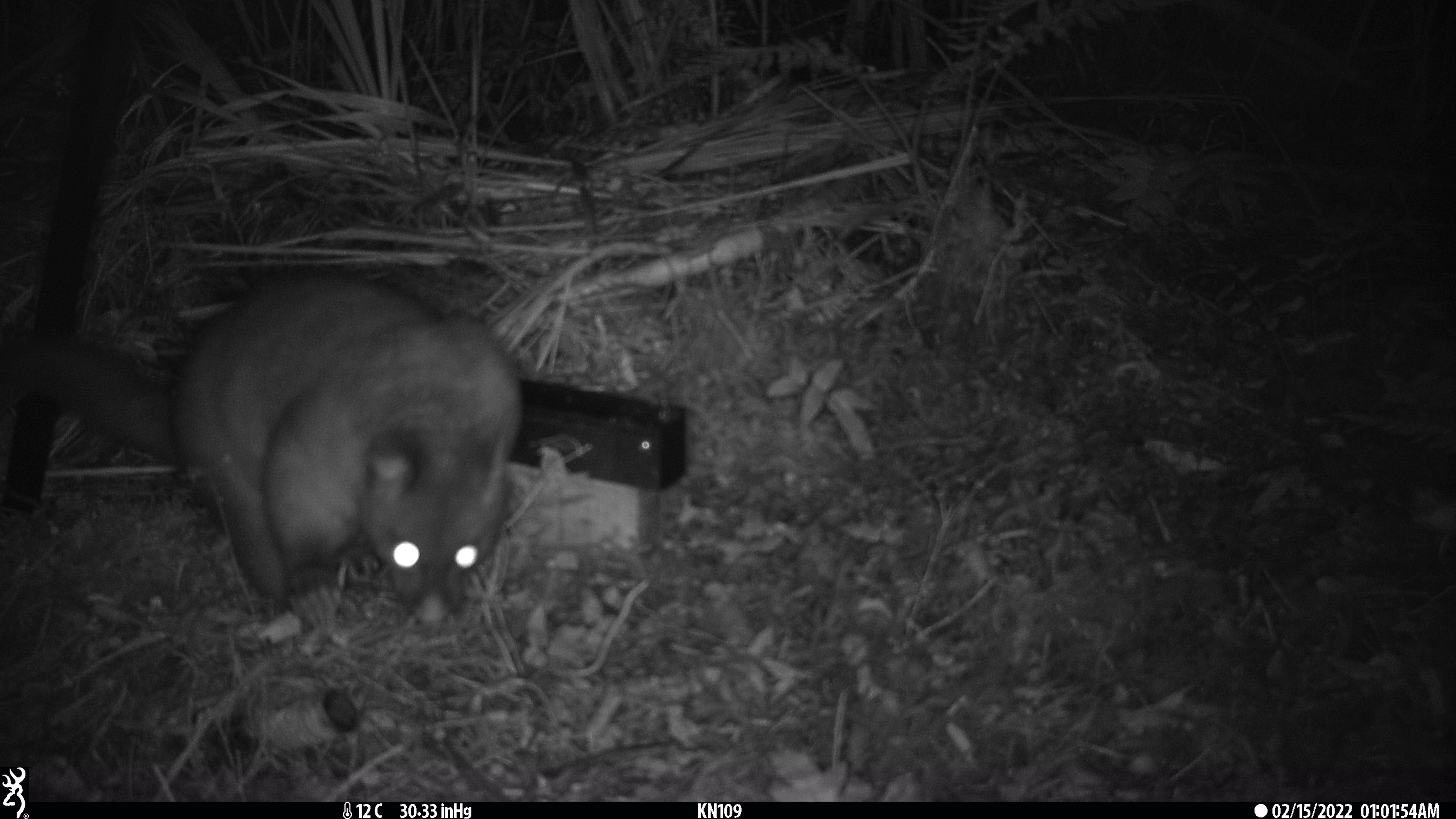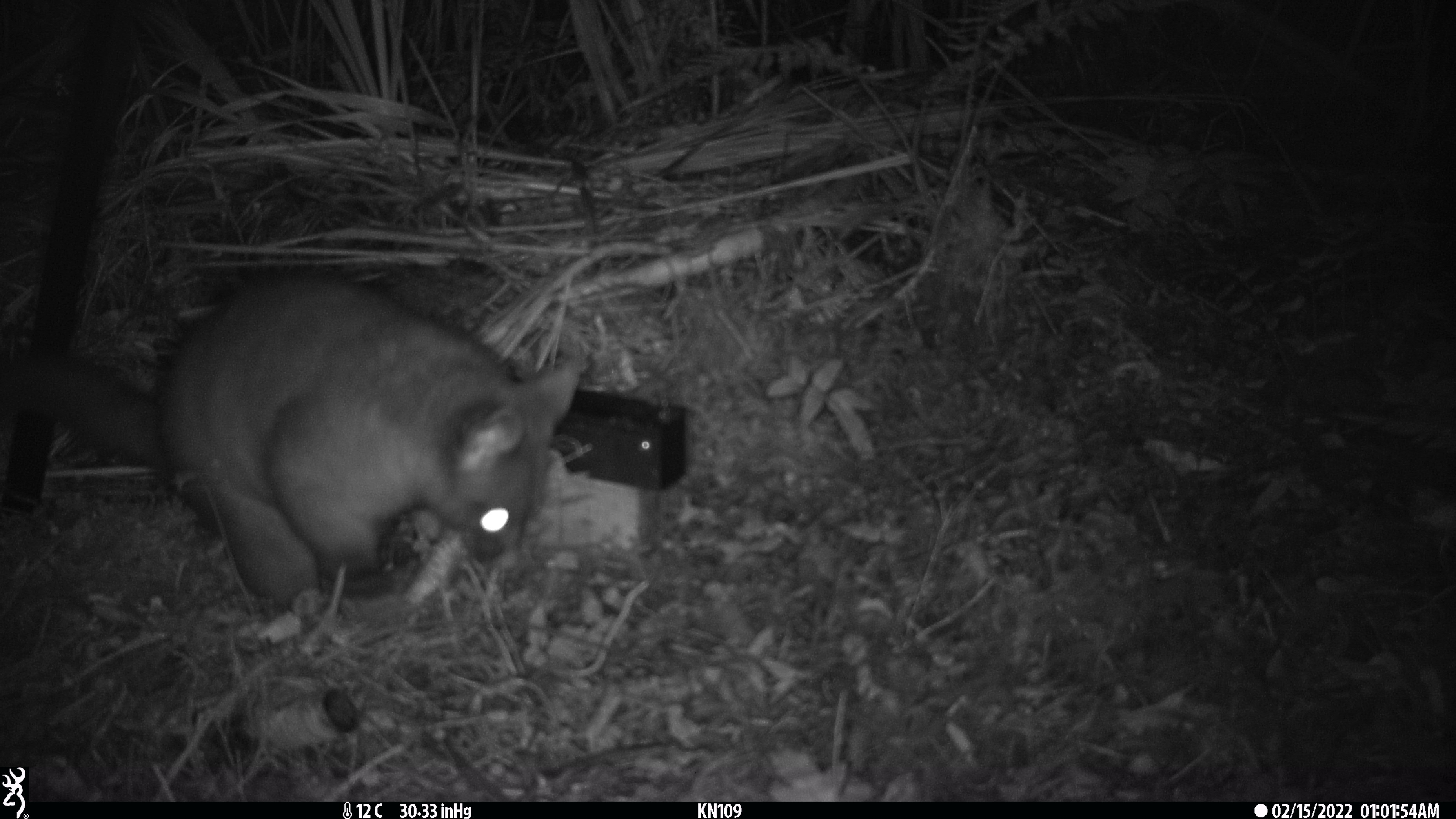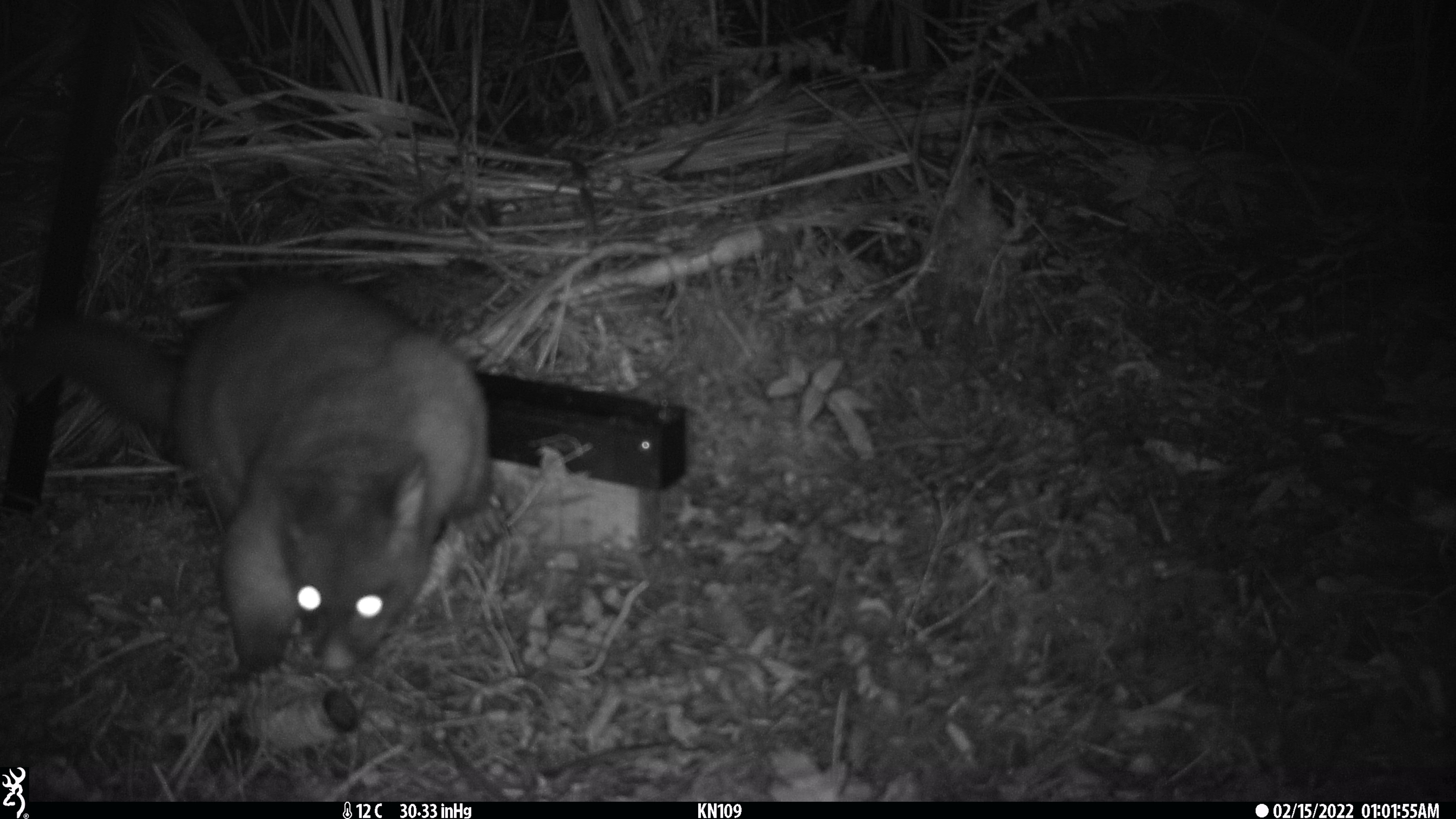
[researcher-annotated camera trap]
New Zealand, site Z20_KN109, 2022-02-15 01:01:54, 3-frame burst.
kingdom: Animalia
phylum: Chordata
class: Mammalia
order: Diprotodontia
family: Phalangeridae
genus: Trichosurus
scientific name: Trichosurus vulpecula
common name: common brushtail possum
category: possum